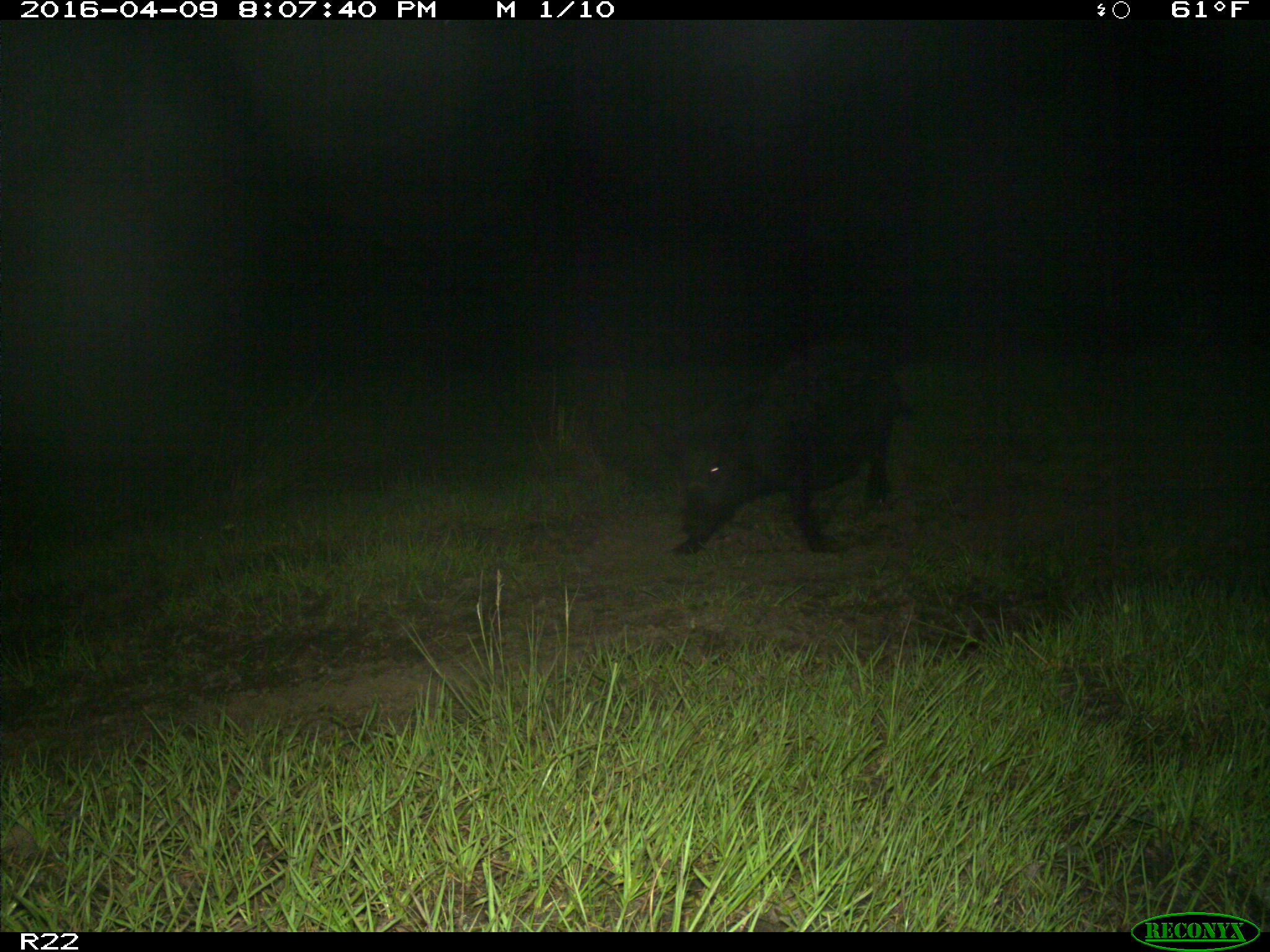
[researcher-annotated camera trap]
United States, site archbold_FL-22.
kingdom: Animalia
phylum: Chordata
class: Mammalia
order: Artiodactyla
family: Suidae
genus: Sus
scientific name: Sus scrofa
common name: wild boar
Sus scrofa (wild boar).